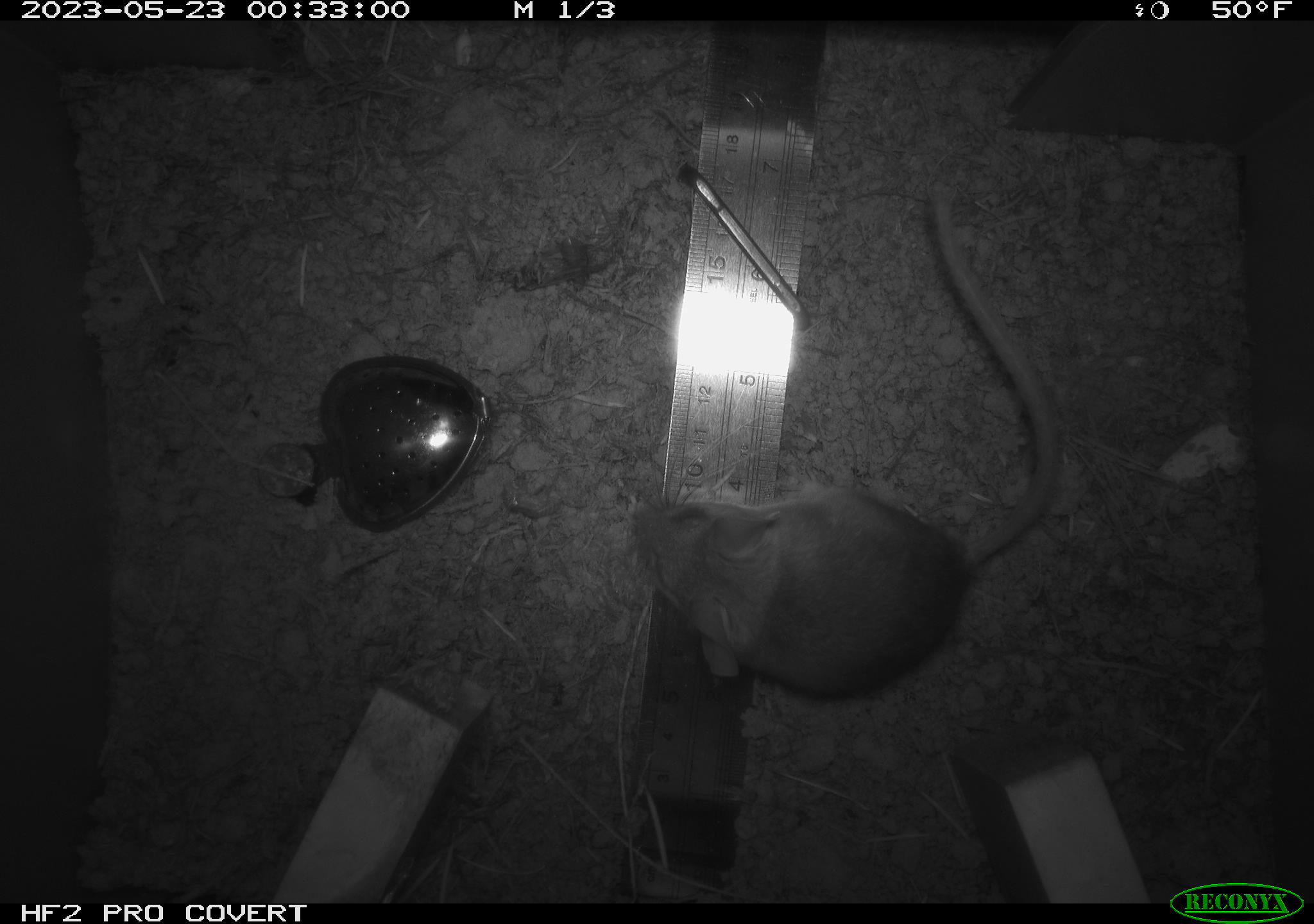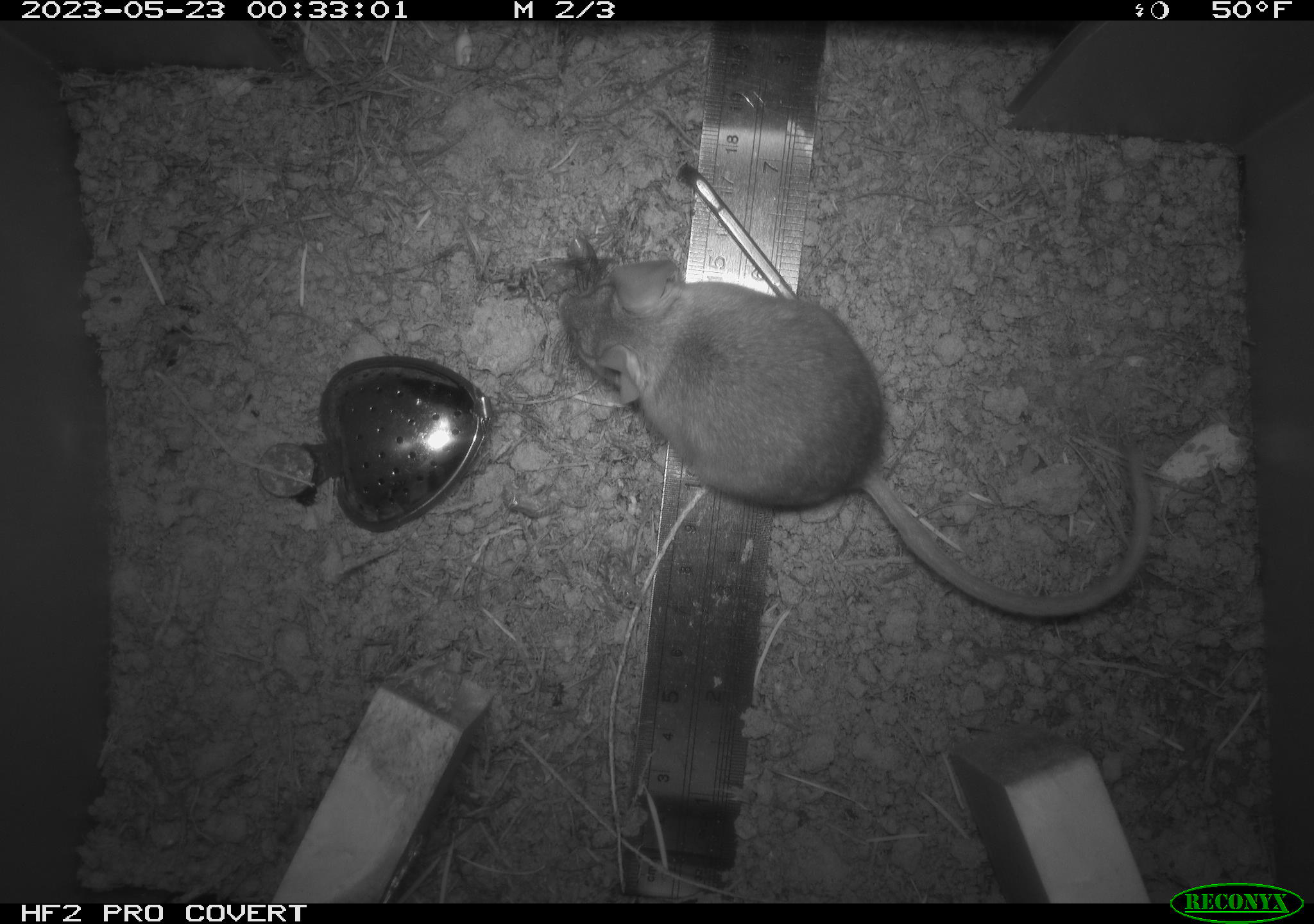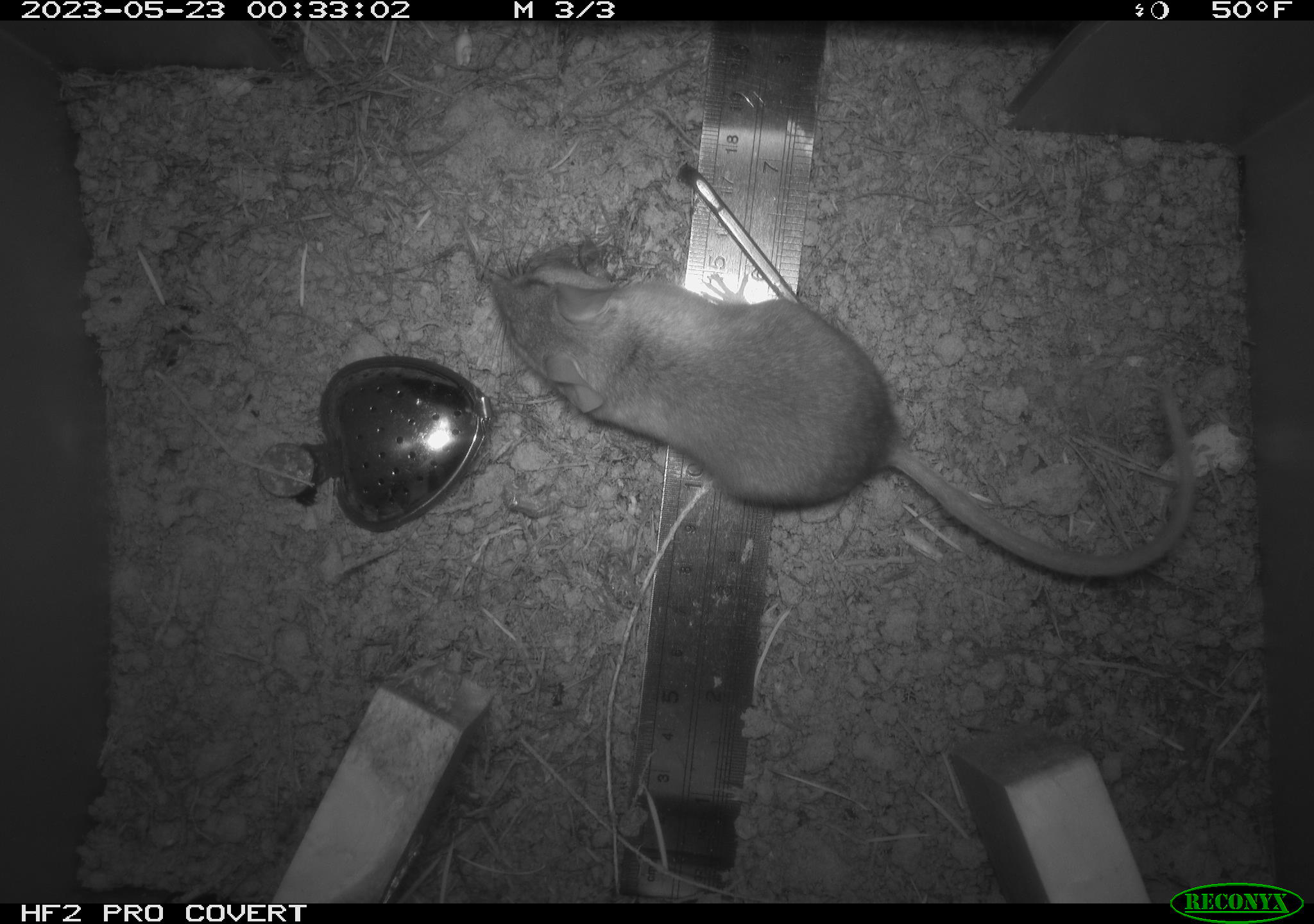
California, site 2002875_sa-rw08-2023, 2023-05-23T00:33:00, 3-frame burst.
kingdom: Animalia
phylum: Chordata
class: Mammalia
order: Rodentia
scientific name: Rodentia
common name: mouse species